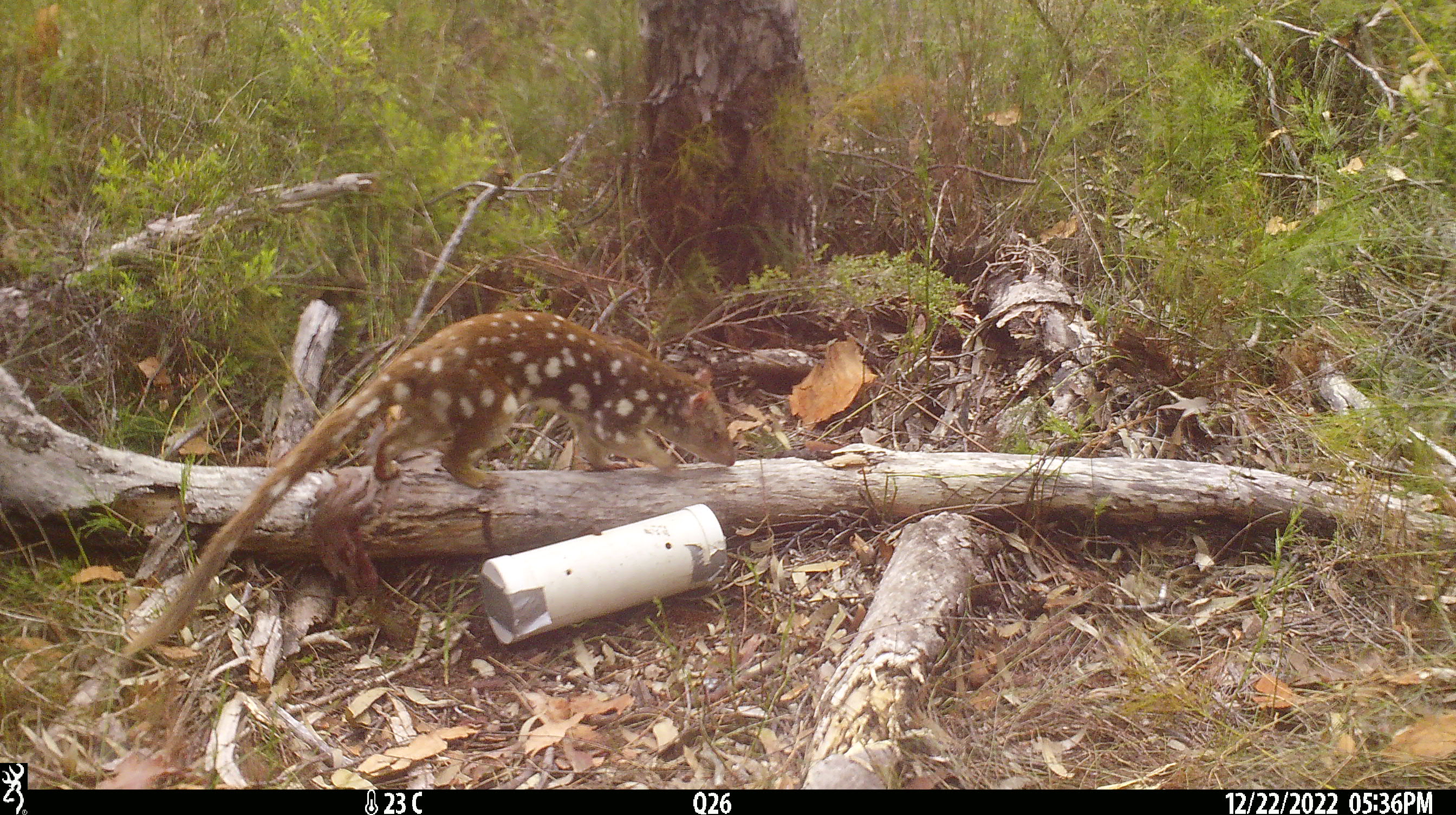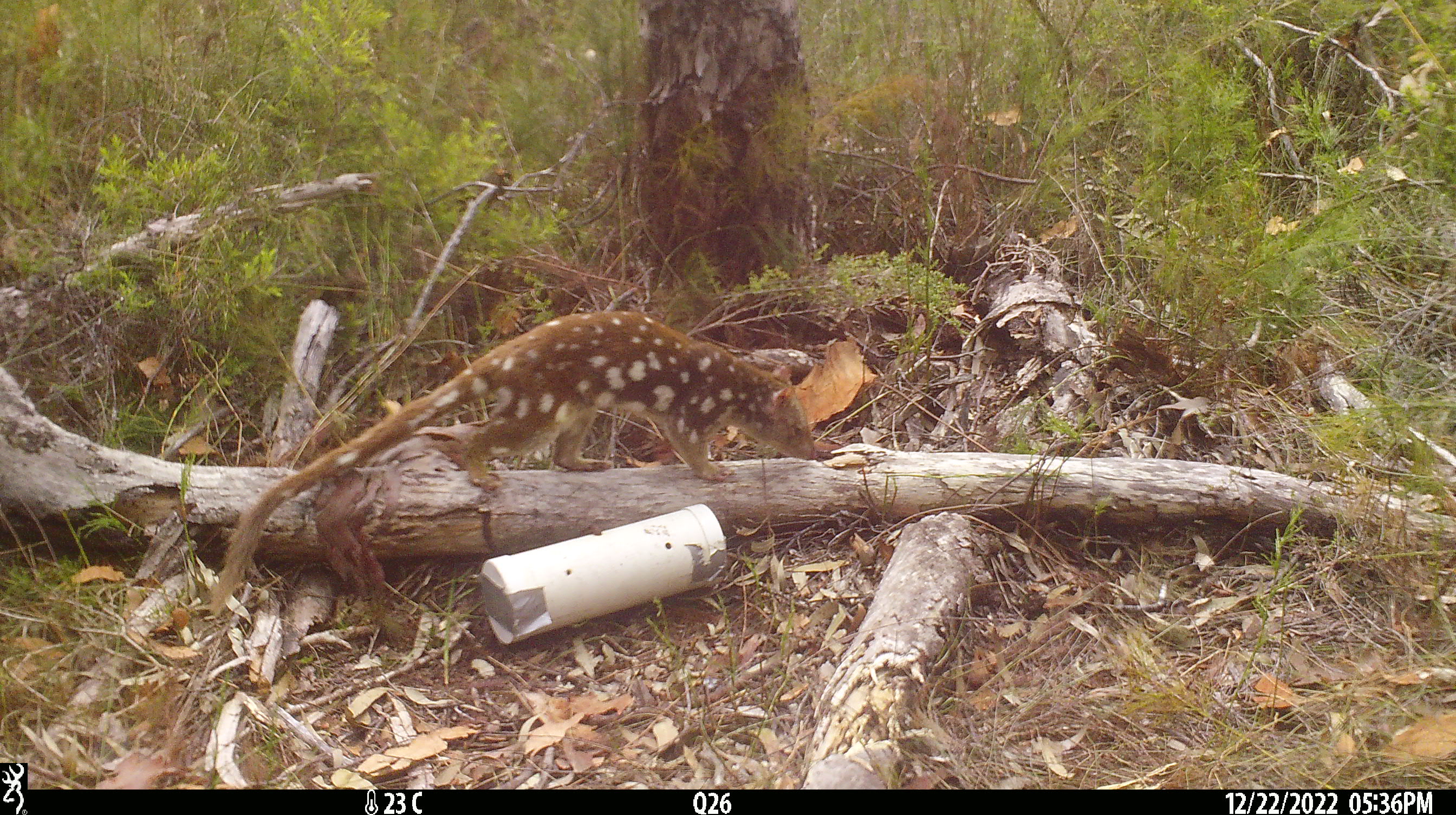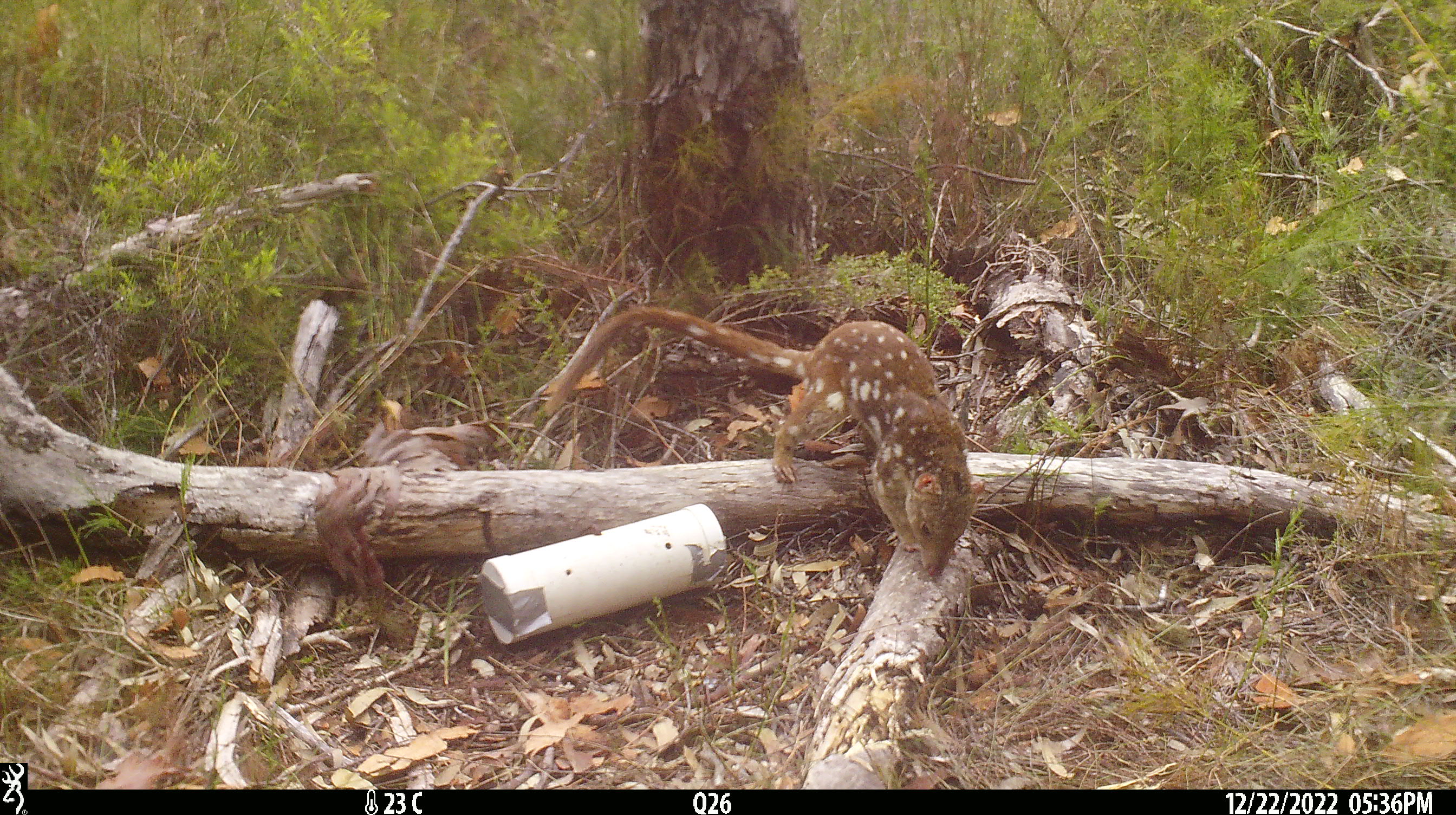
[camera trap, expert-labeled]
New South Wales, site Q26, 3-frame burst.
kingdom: Animalia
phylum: Chordata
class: Mammalia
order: Dasyuromorphia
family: Dasyuridae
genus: Dasyurus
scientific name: Dasyurus maculatus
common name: spotted-tailed quoll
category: quoll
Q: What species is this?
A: Quoll (spotted-tailed quoll) (Dasyurus maculatus).